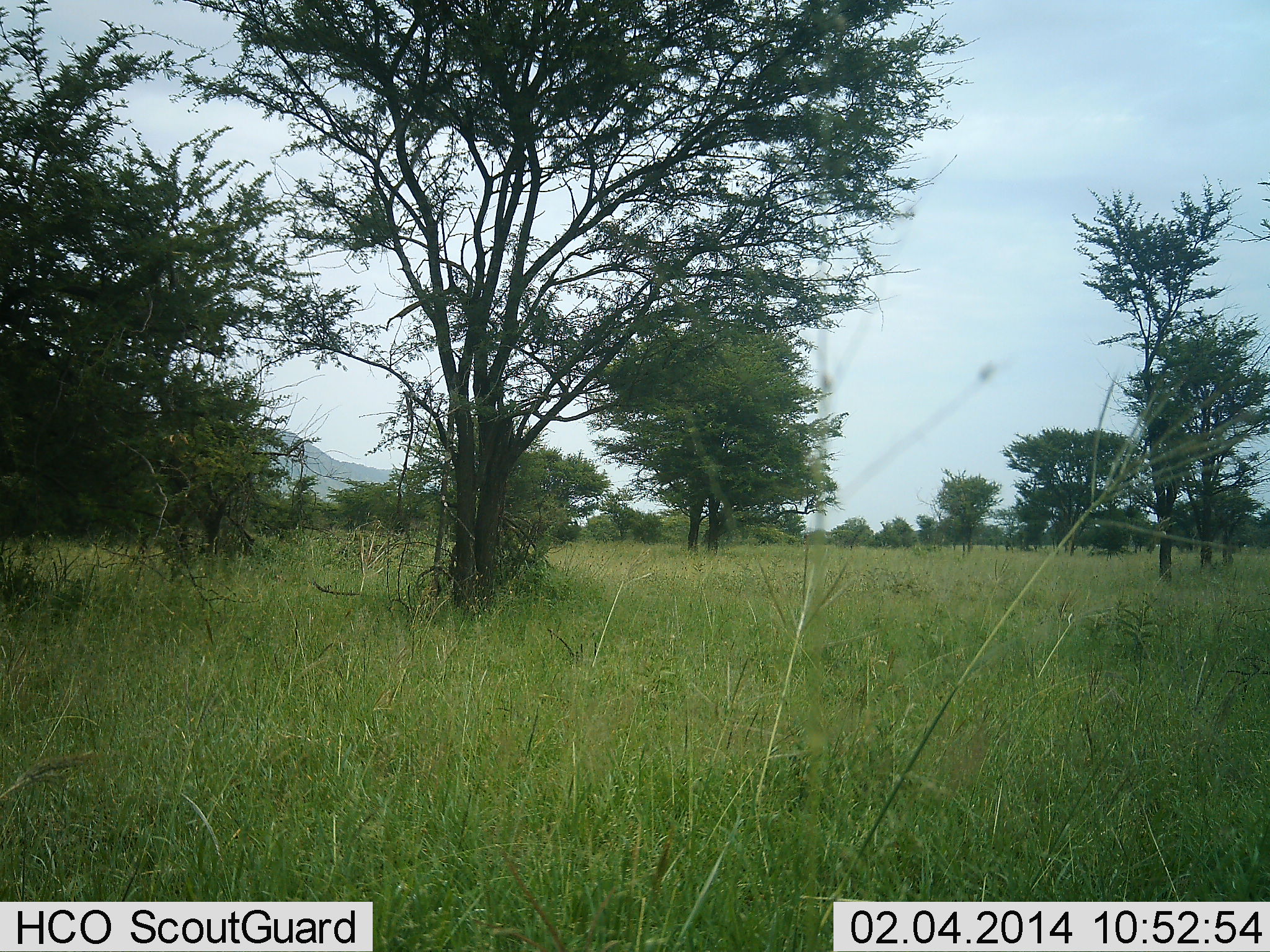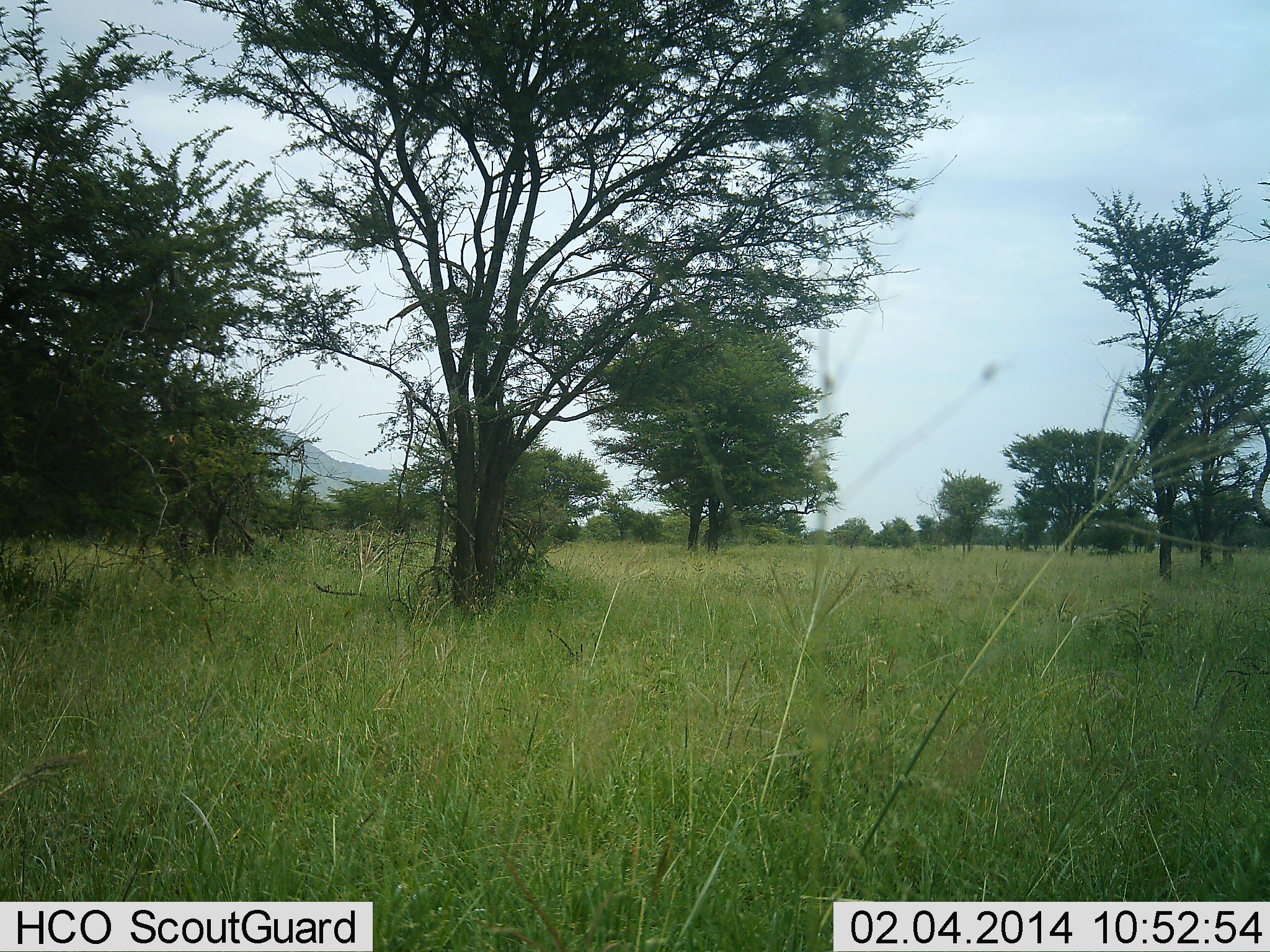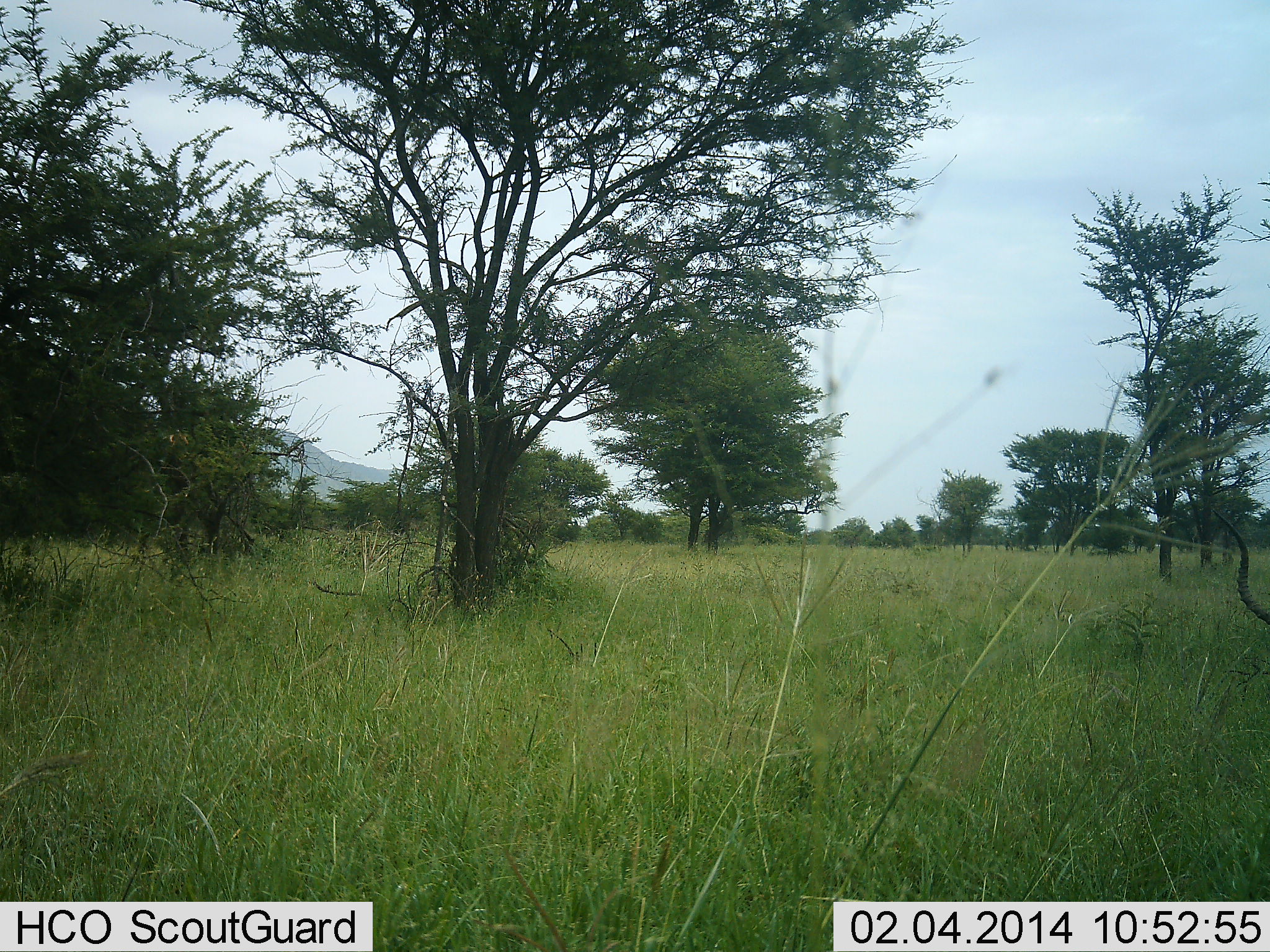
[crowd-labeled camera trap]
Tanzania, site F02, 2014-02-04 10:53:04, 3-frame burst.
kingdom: Animalia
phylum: Chordata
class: Mammalia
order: Artiodactyla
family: Bovidae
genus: Aepyceros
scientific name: Aepyceros melampus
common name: impala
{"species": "impala (Aepyceros melampus)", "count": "1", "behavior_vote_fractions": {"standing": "11%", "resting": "0%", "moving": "44%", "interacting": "0%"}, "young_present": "0%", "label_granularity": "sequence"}